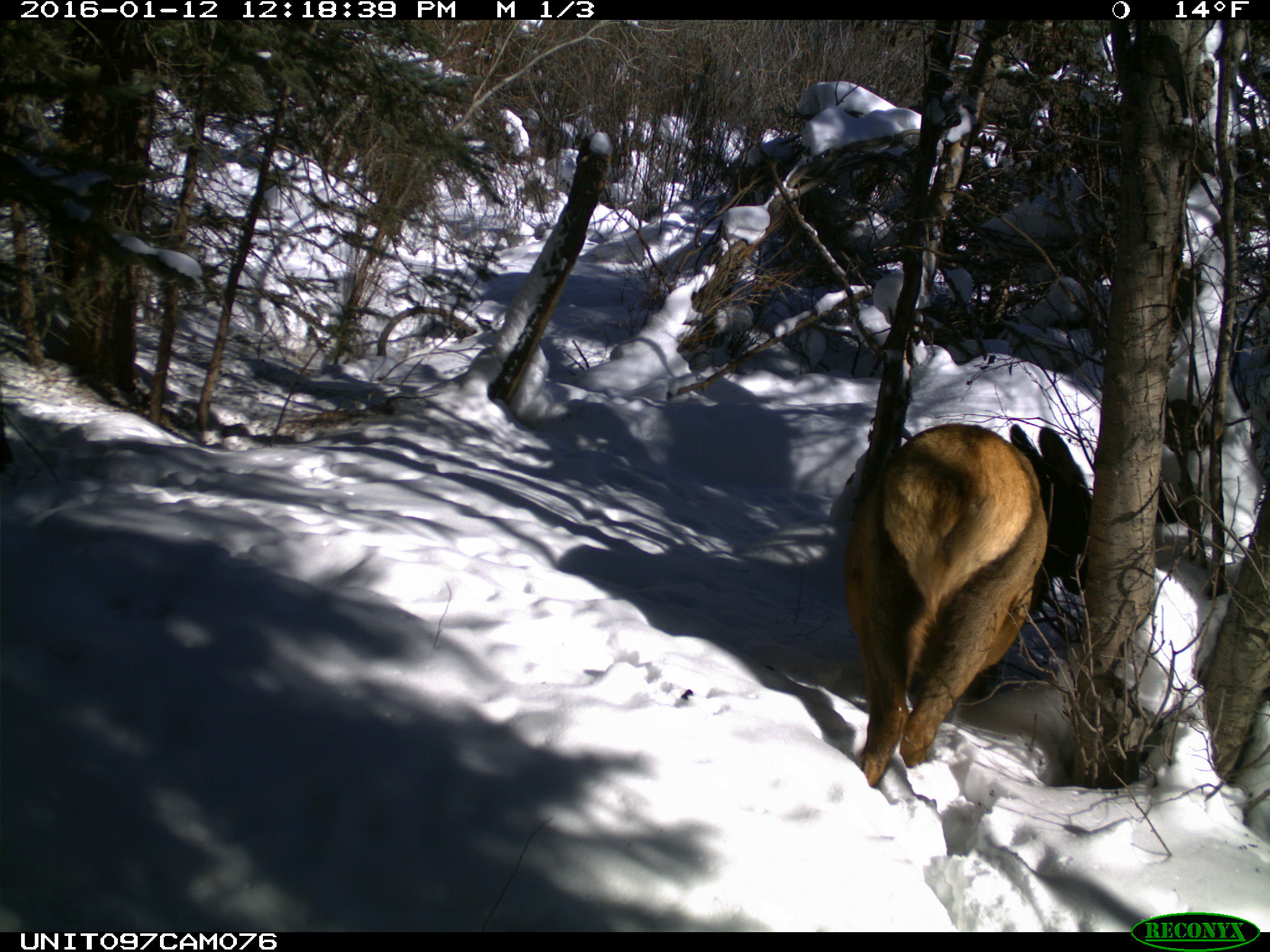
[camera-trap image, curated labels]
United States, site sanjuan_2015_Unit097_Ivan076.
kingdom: Animalia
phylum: Chordata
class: Mammalia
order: Artiodactyla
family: Cervidae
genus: Cervus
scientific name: Cervus elaphus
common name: red deer